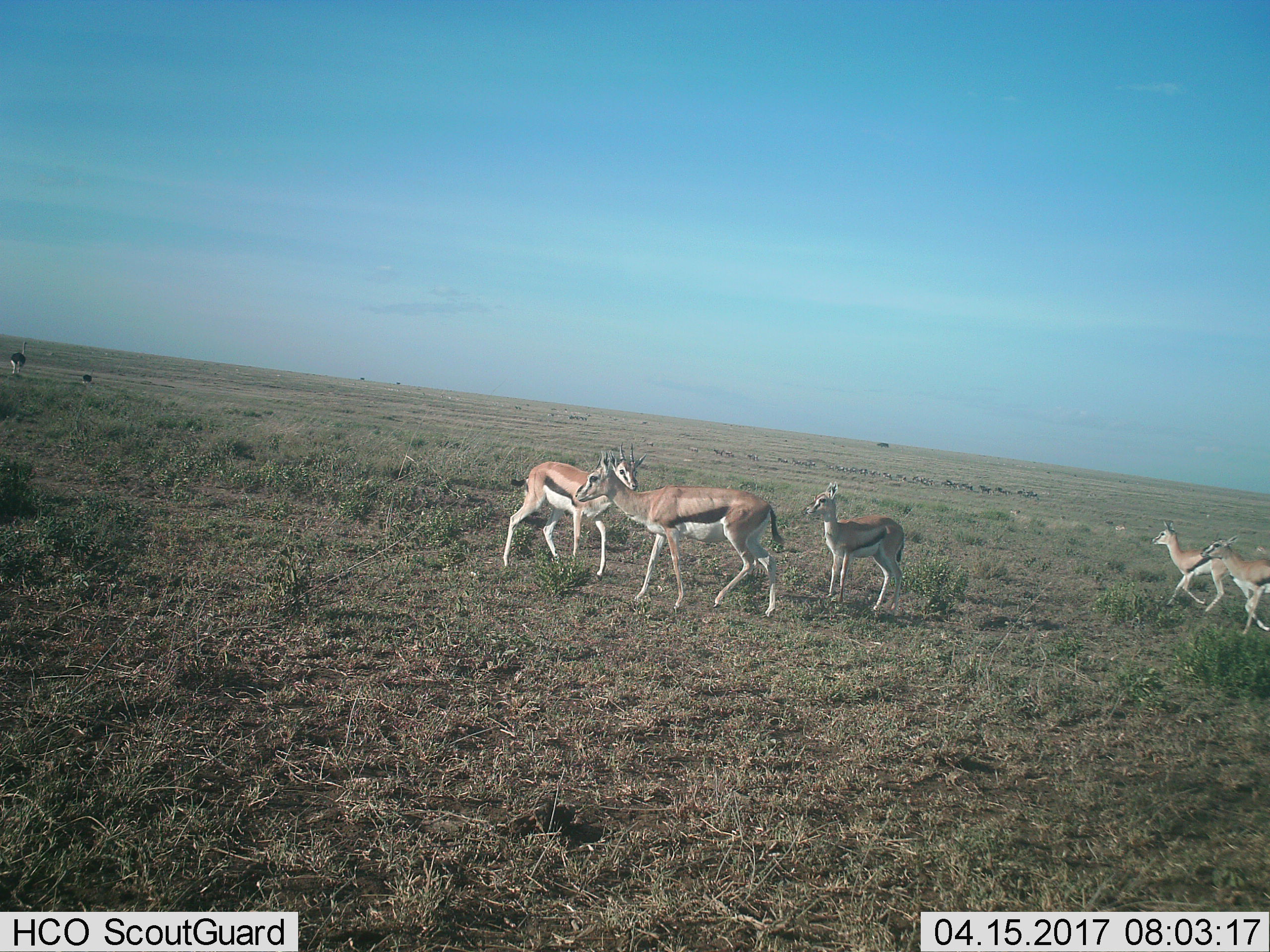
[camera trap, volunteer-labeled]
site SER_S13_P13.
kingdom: Animalia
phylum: Chordata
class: Mammalia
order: Artiodactyla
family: Bovidae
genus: Eudorcas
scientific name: Eudorcas thomsonii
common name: thomson's gazelle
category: gazellethomsons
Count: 5.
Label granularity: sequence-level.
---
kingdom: Animalia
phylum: Chordata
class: Aves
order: Struthioniformes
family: Struthionidae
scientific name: Struthionidae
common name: ostrich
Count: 1.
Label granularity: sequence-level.